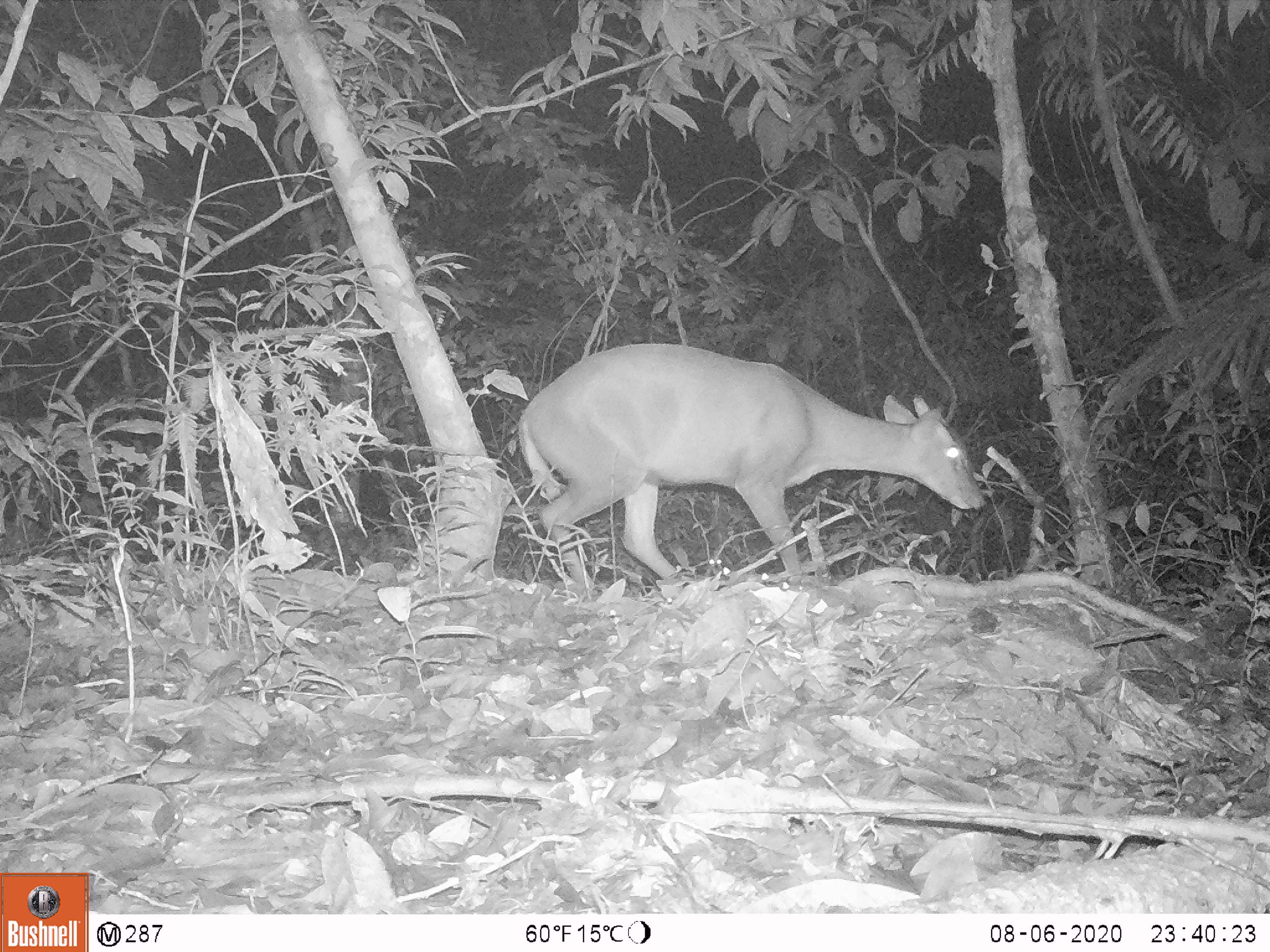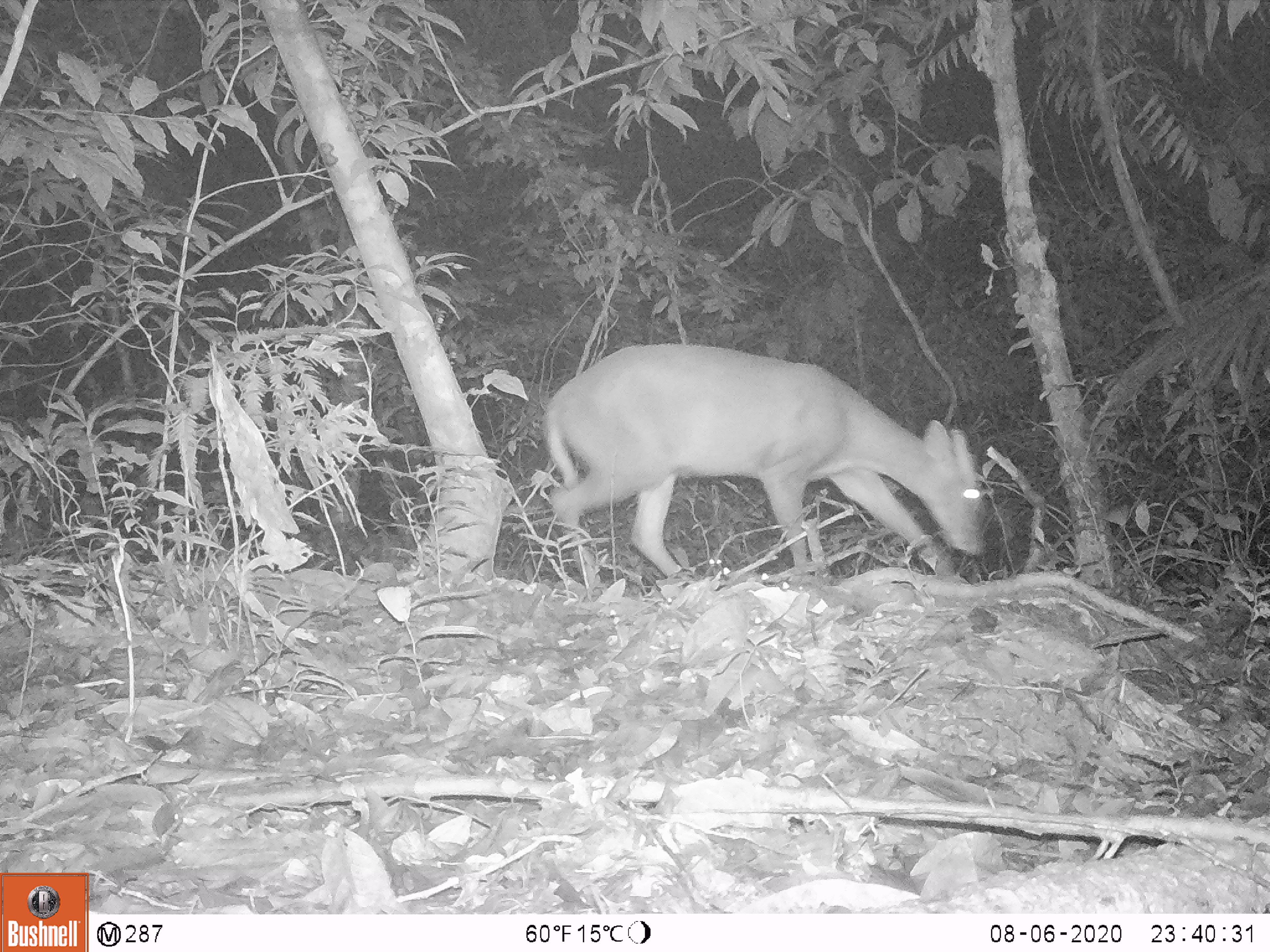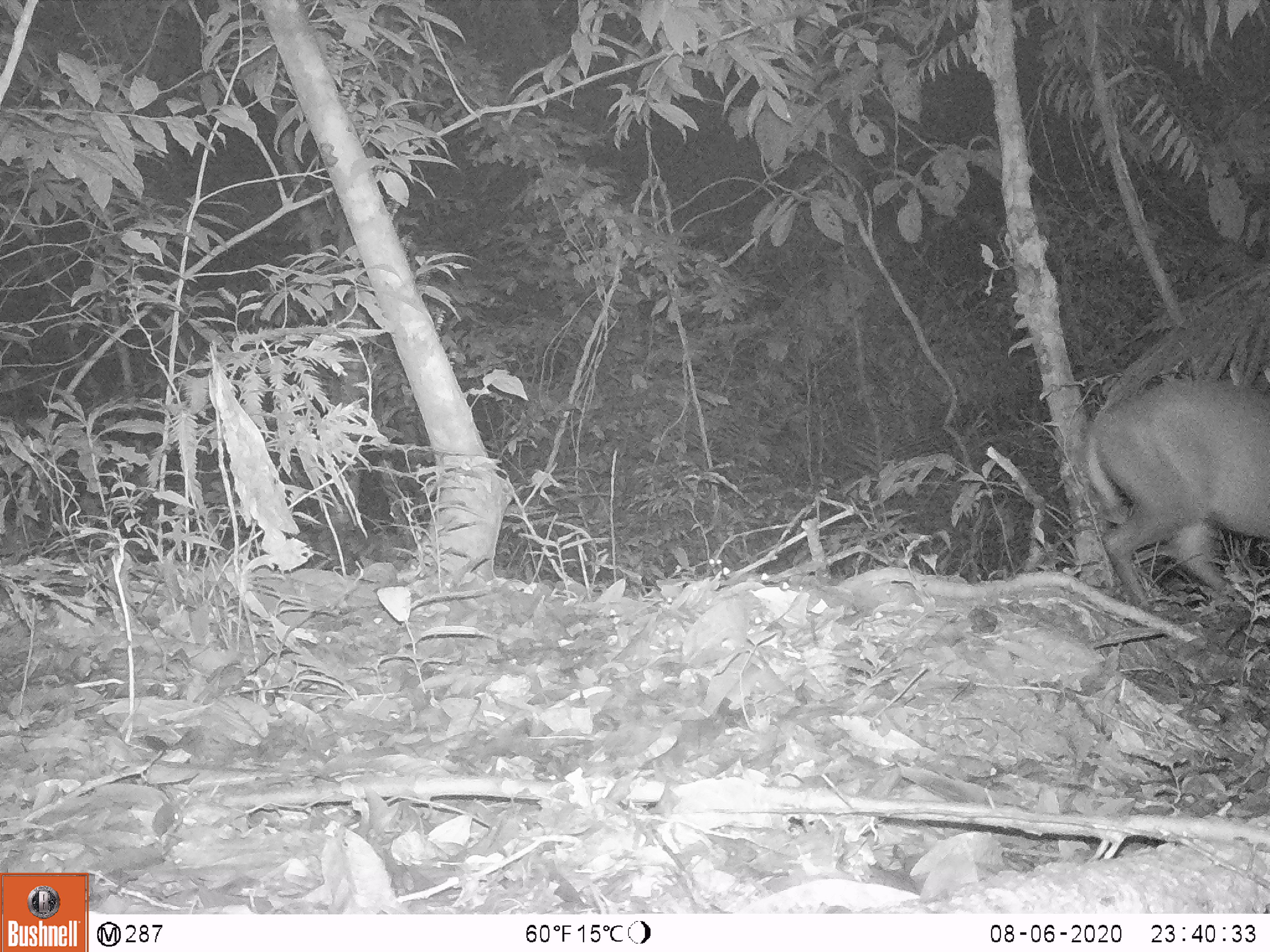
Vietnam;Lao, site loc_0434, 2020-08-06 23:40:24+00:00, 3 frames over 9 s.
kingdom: Animalia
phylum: Chordata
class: Mammalia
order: Artiodactyla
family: Cervidae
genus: Muntiacus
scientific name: Muntiacus rooseveltorum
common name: roosevelt's muntjac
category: roosevelts muntjac group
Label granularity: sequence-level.